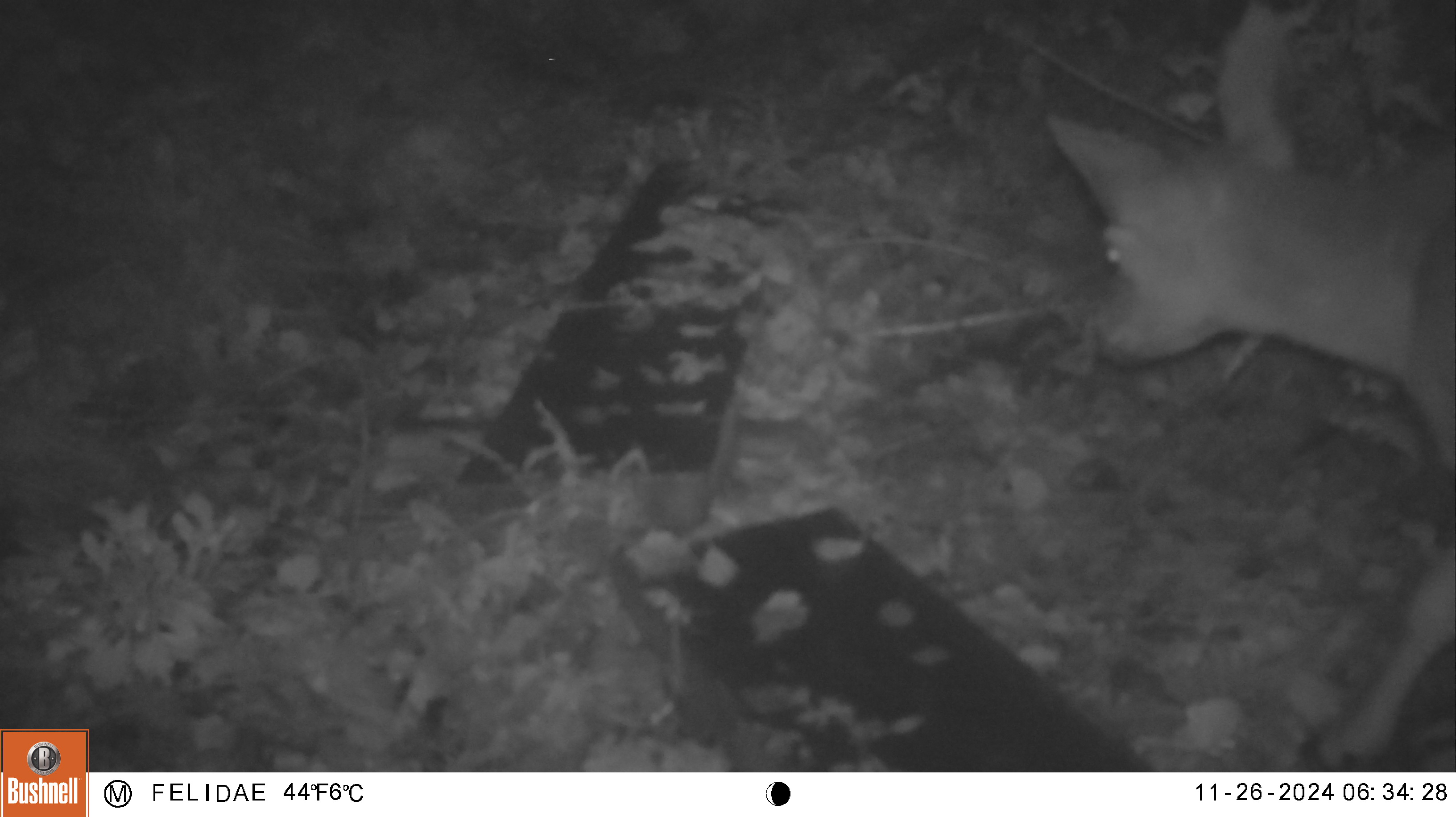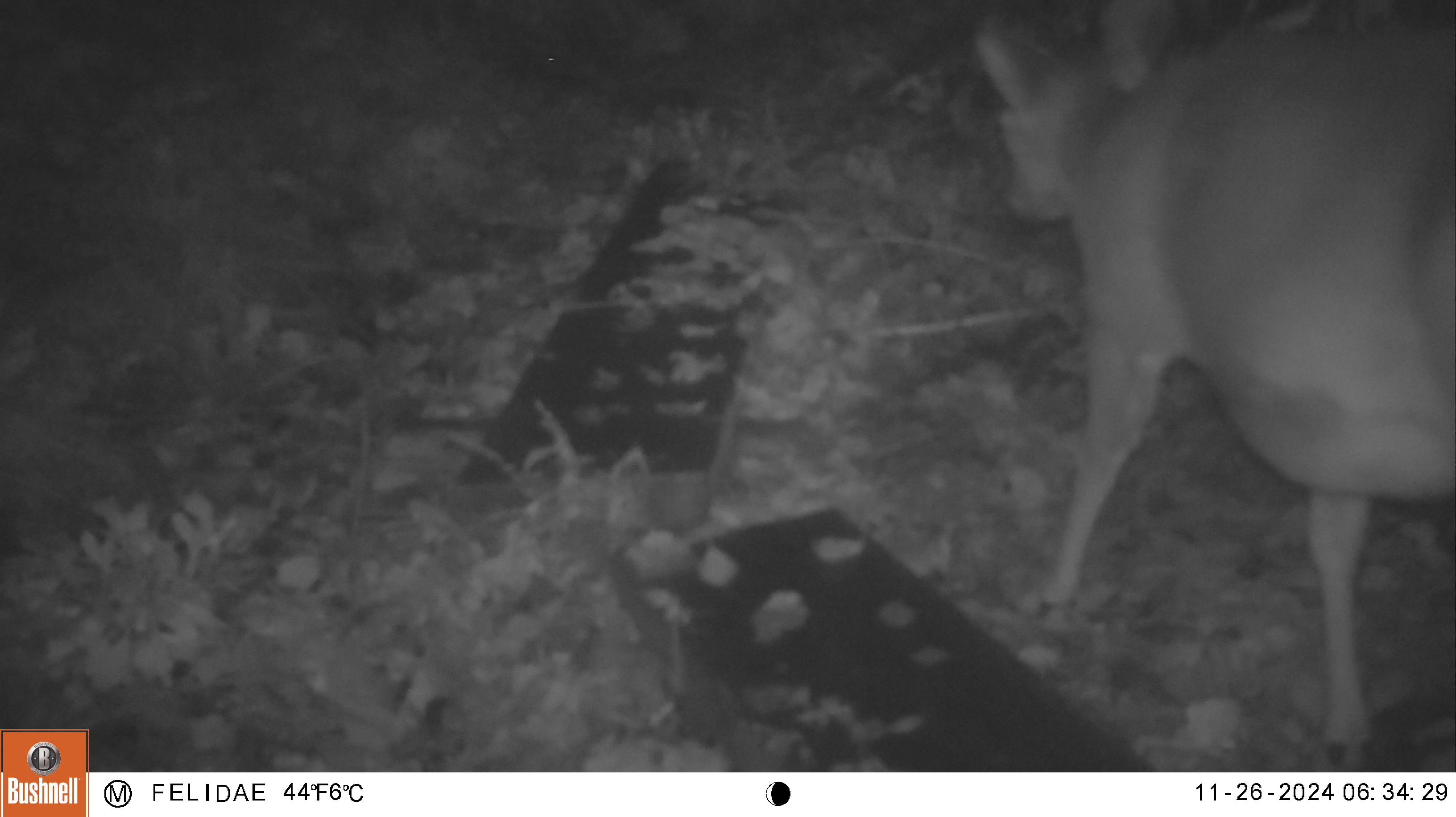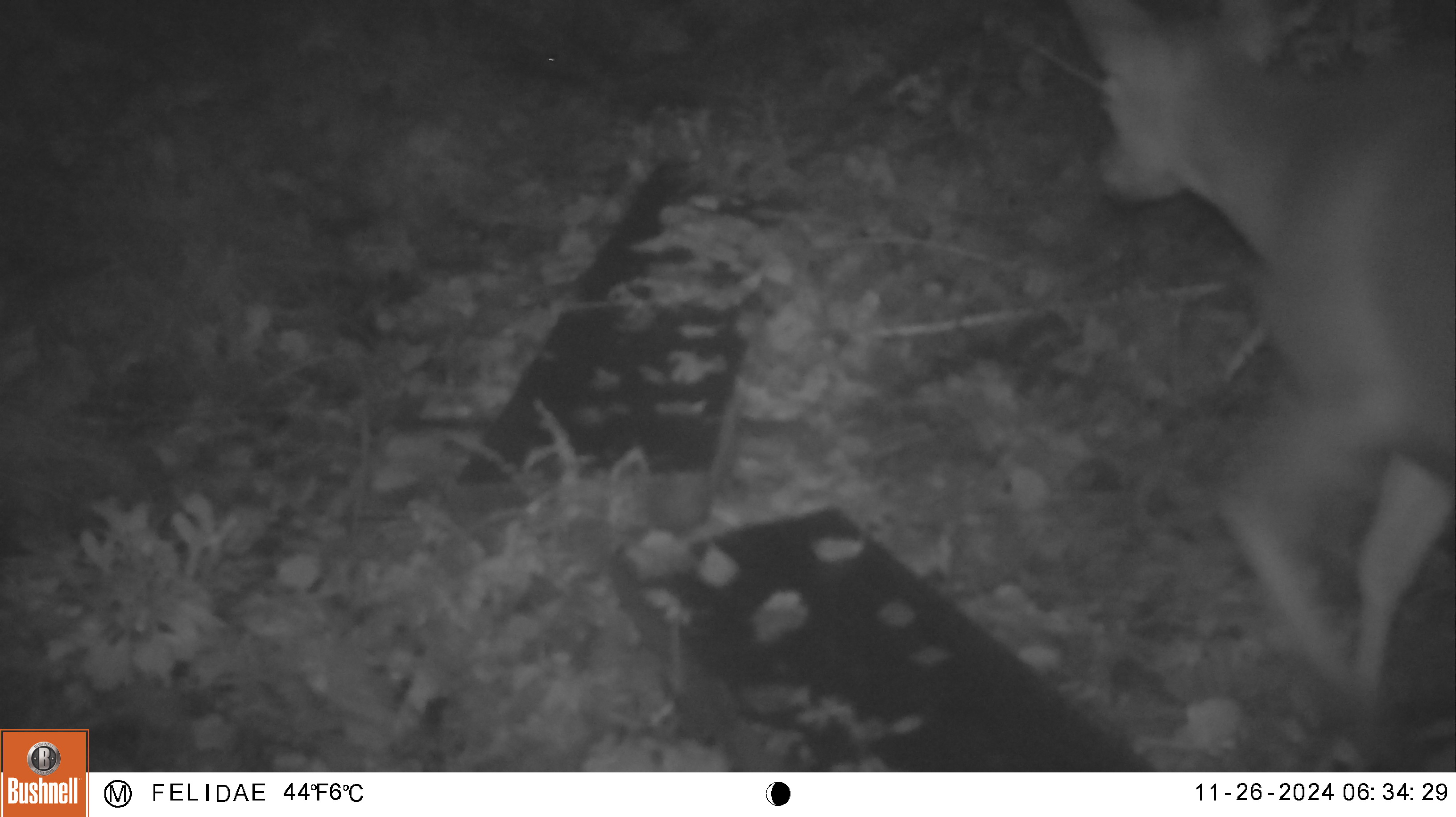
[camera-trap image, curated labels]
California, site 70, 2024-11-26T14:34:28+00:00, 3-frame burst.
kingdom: Animalia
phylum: Chordata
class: Mammalia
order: Artiodactyla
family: Cervidae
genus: Odocoileus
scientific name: Odocoileus hemionus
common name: mule deer